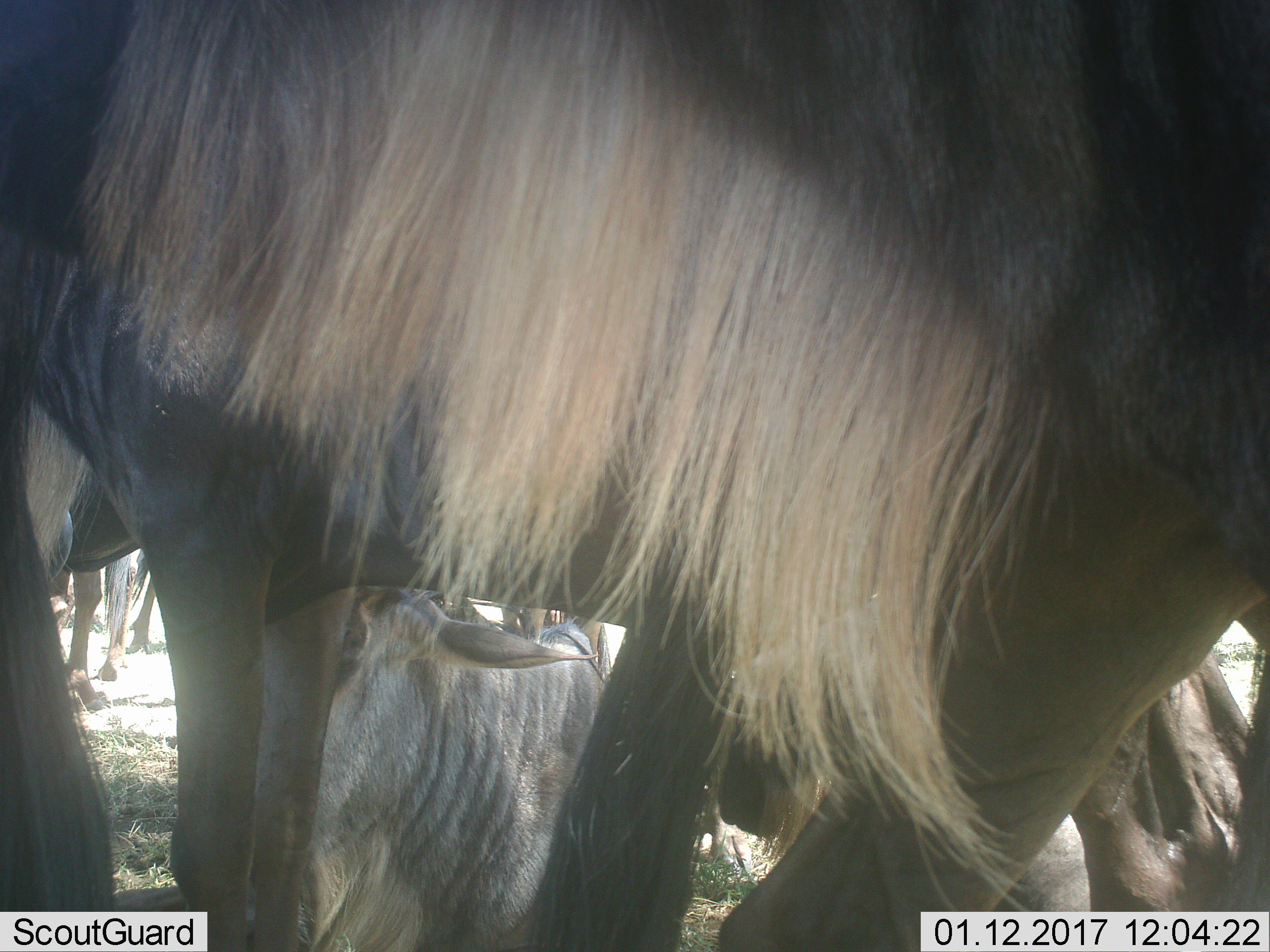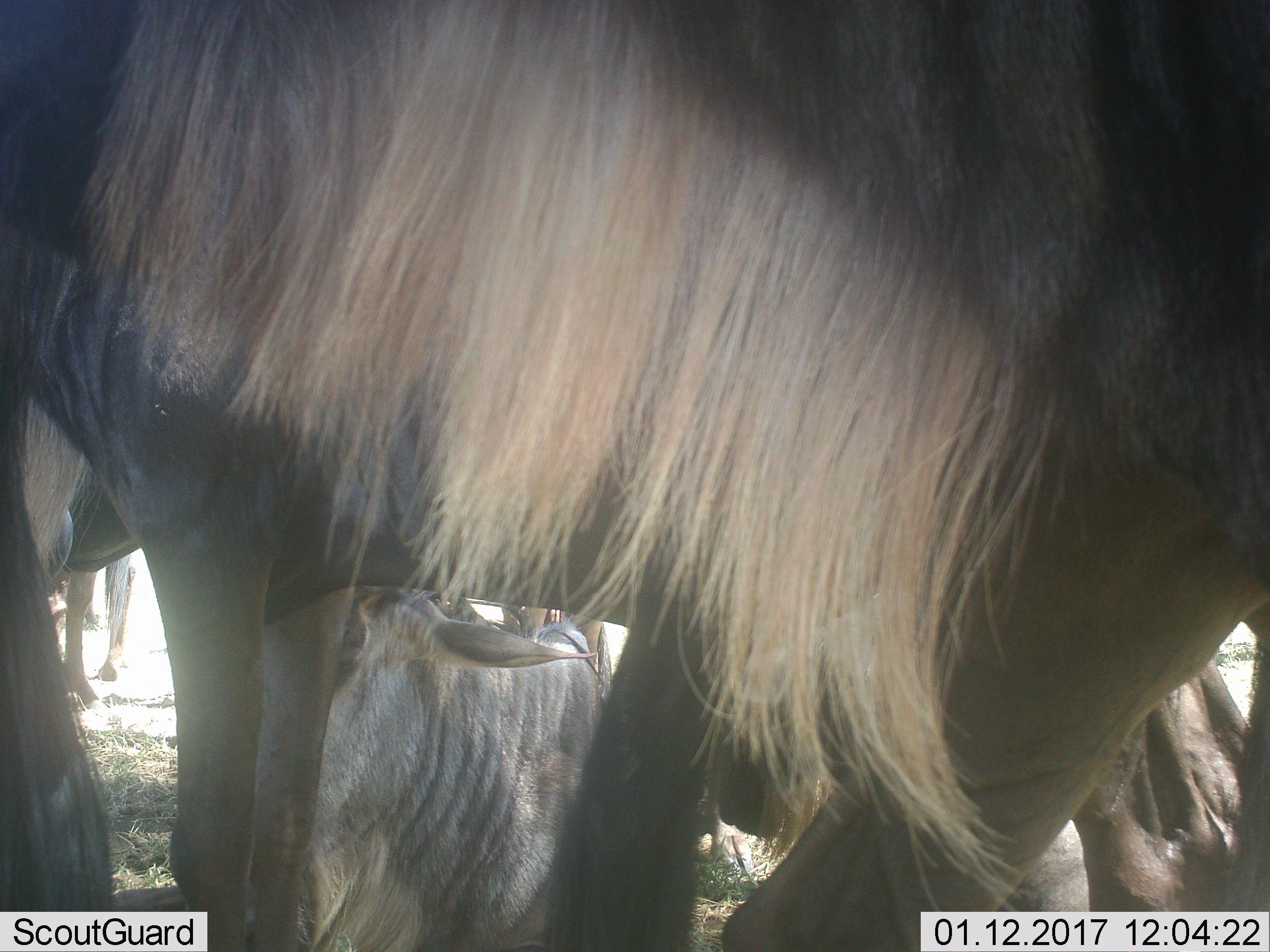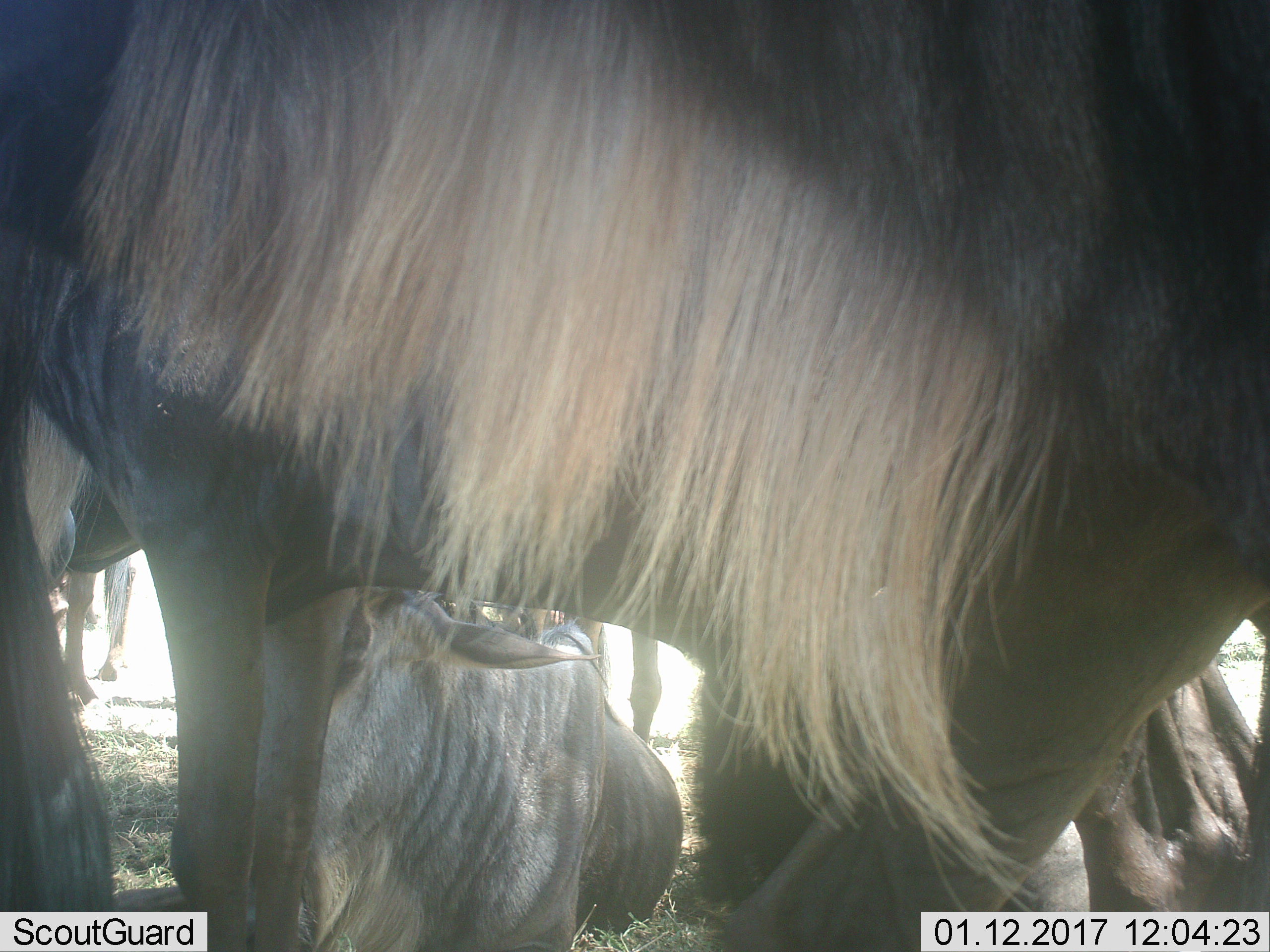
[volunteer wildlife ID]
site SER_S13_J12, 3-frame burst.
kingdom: Animalia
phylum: Chordata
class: Mammalia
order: Artiodactyla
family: Bovidae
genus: Connochaetes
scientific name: Connochaetes taurinus taurinus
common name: blue wildebeest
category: wildebeestblue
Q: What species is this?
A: Wildebeestblue (blue wildebeest) (Connochaetes taurinus taurinus).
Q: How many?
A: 8.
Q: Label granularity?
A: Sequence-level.